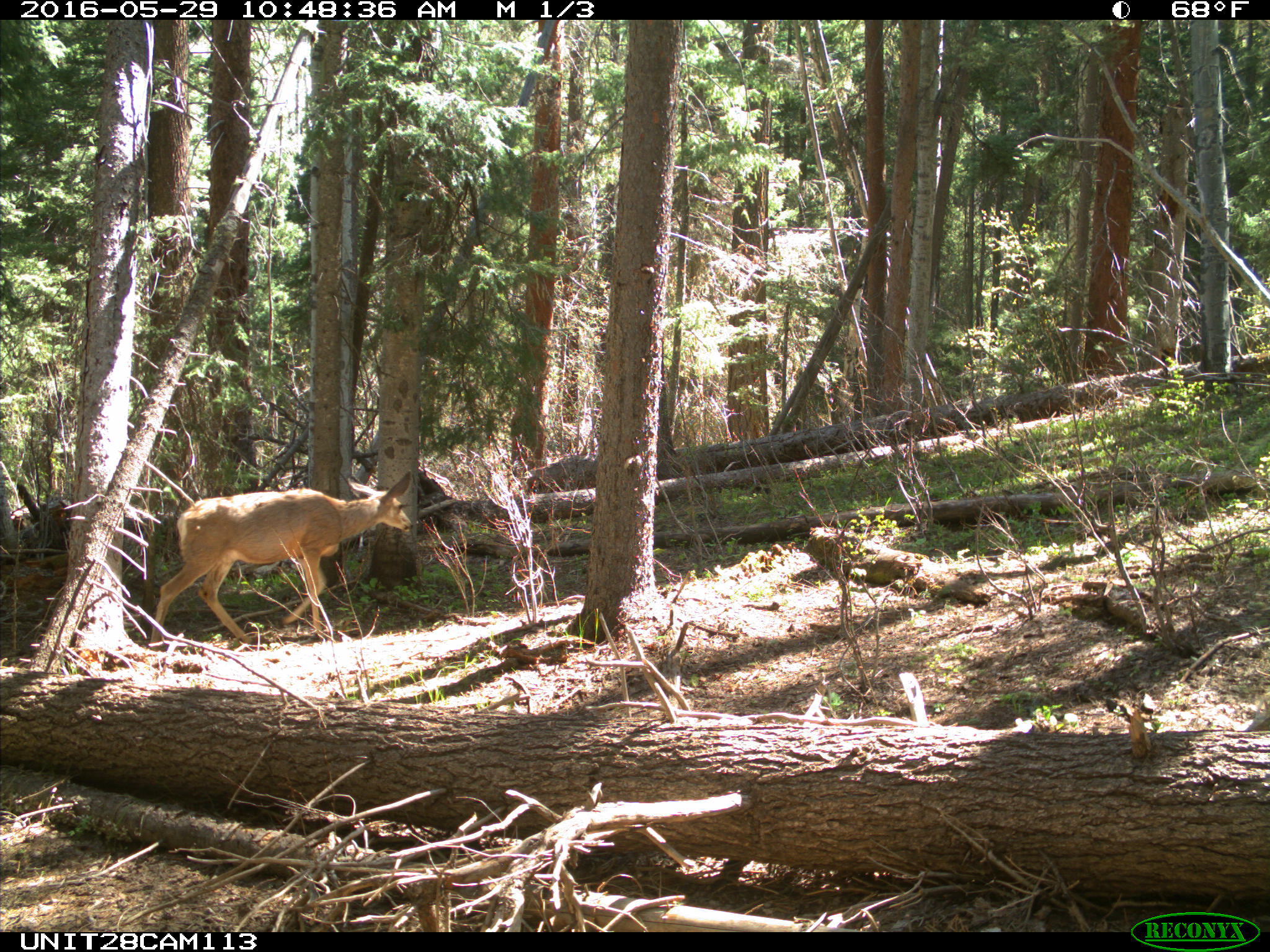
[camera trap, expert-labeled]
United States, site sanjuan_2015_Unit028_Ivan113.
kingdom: Animalia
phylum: Chordata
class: Mammalia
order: Artiodactyla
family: Cervidae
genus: Odocoileus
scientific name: Odocoileus hemionus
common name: mule deer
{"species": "Odocoileus hemionus (mule deer)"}